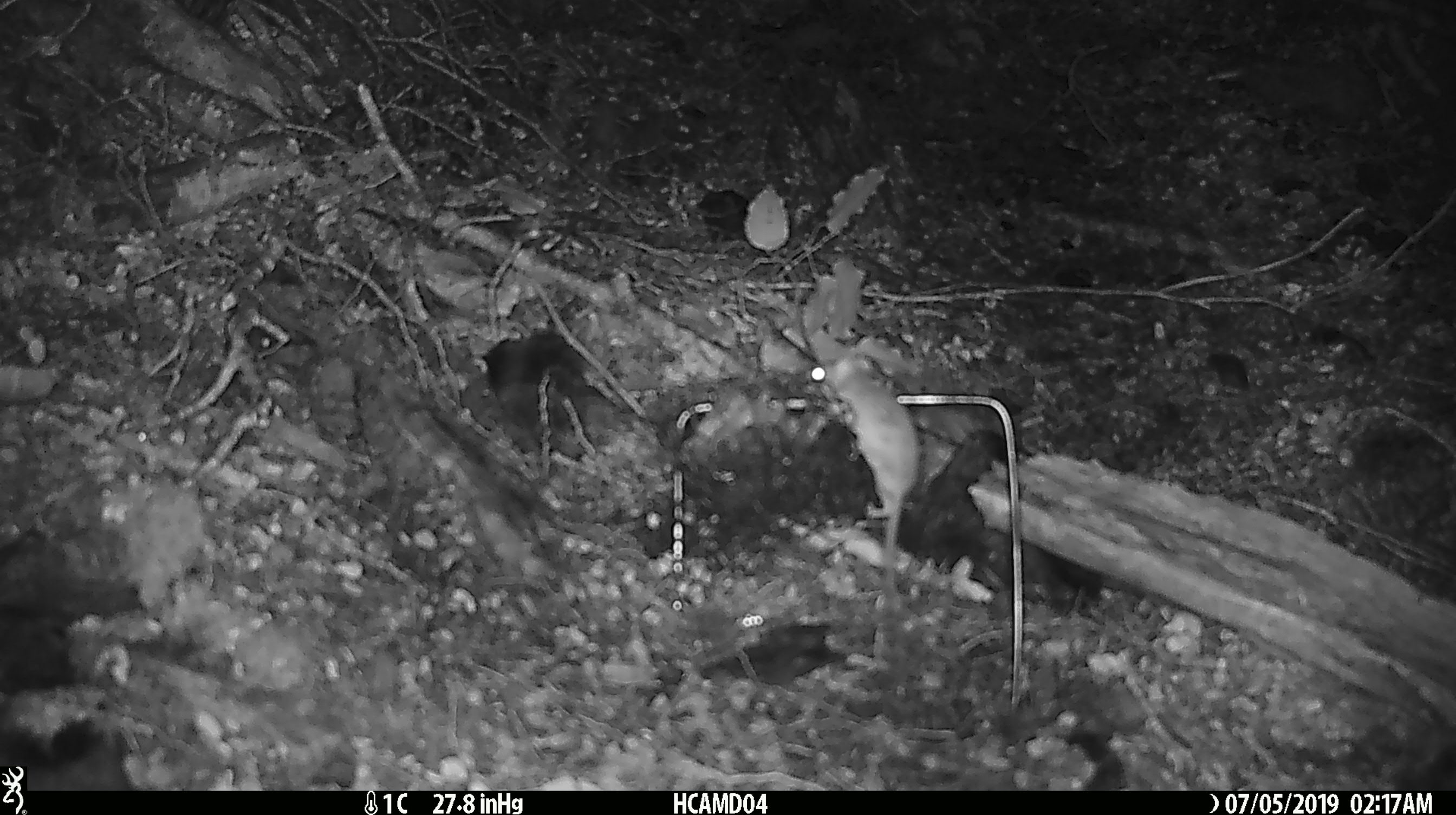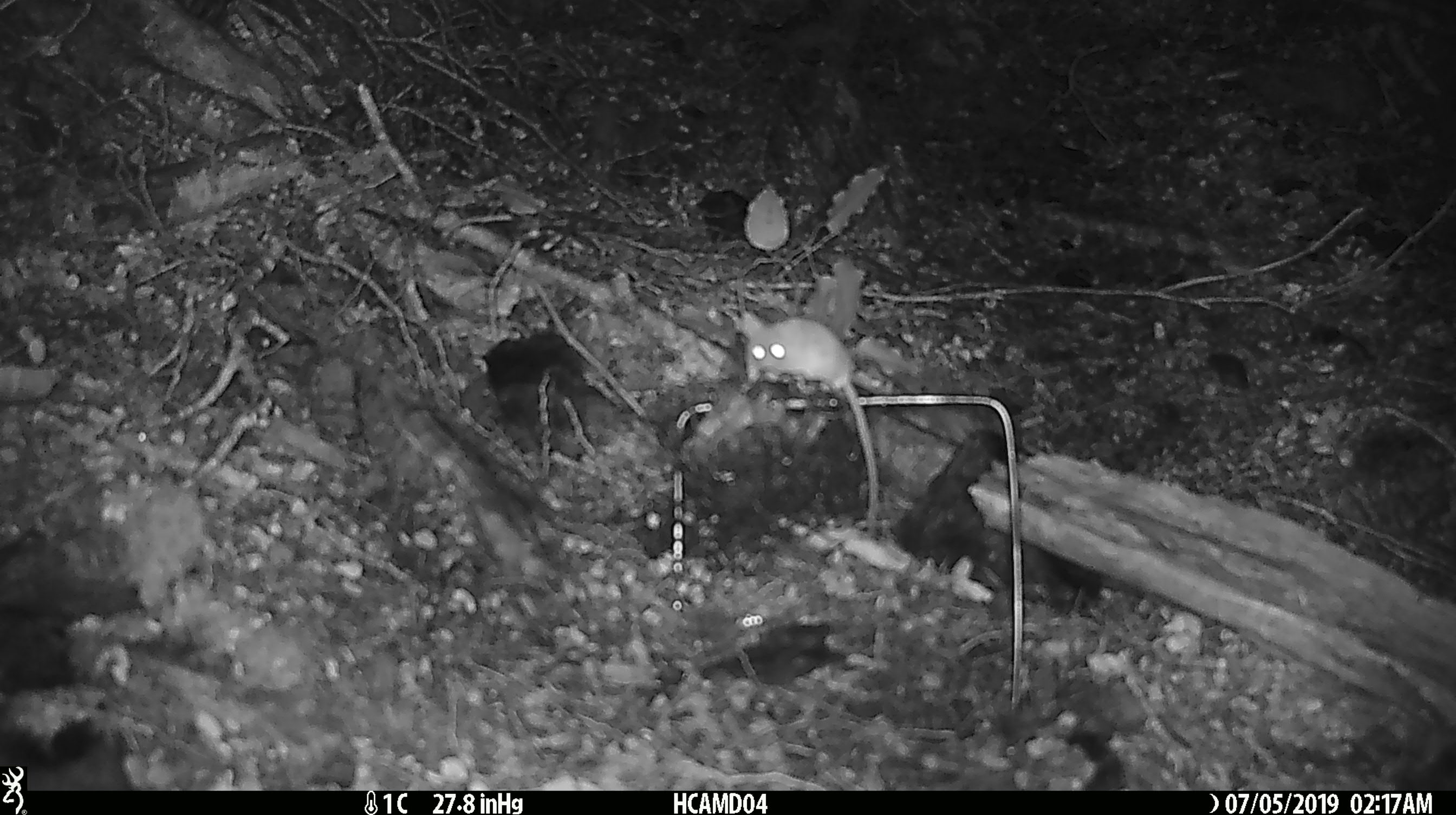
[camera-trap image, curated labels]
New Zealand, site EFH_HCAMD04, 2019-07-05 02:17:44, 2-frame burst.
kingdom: Animalia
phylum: Chordata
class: Mammalia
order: Rodentia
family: Muridae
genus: Mus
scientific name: Mus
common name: mouse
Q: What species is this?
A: Mouse (Mus).